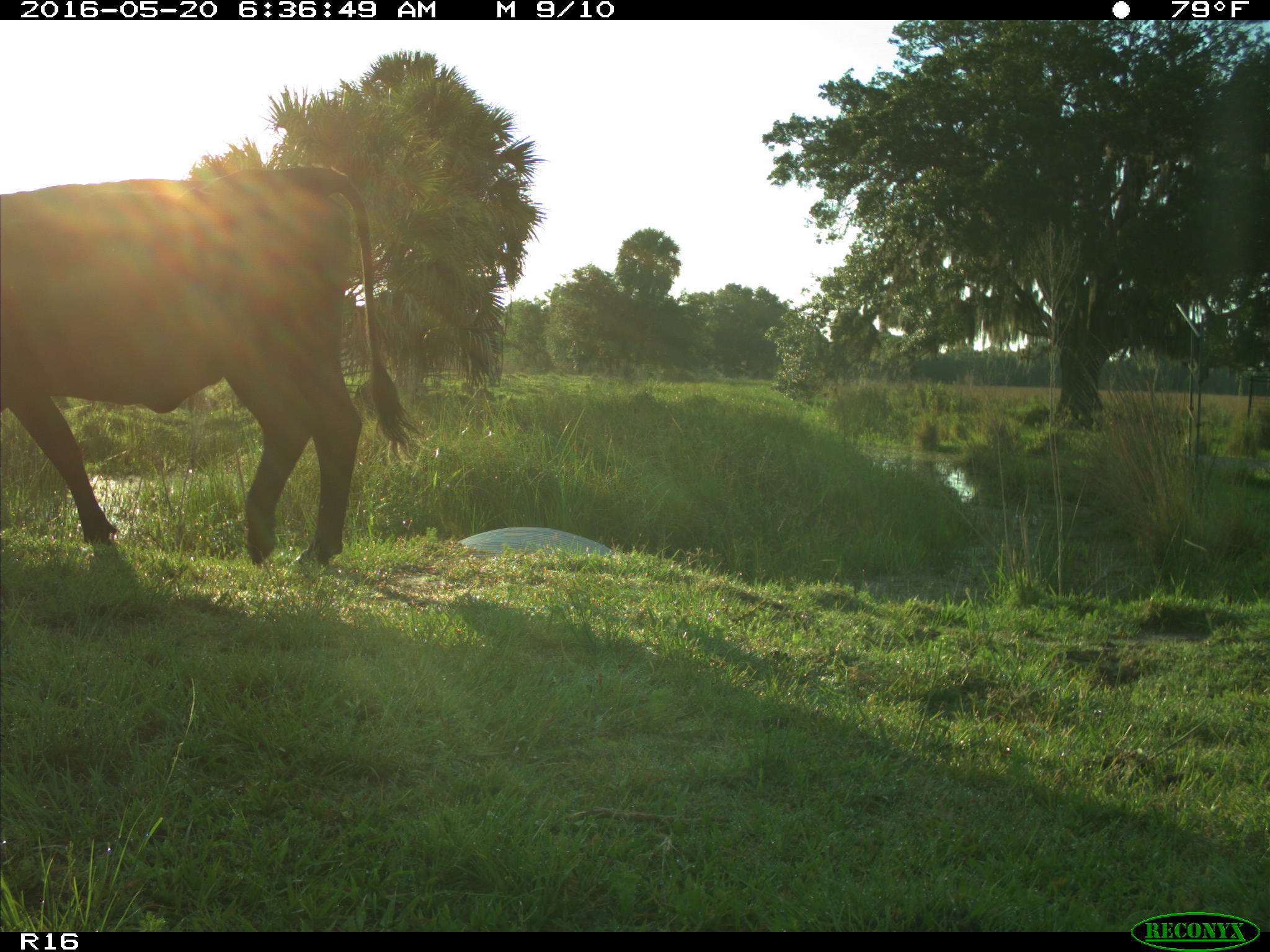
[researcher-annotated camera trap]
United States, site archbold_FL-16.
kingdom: Animalia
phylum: Chordata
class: Mammalia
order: Artiodactyla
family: Bovidae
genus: Bos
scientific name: Bos taurus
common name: domestic cow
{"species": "Bos taurus (domestic cow)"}